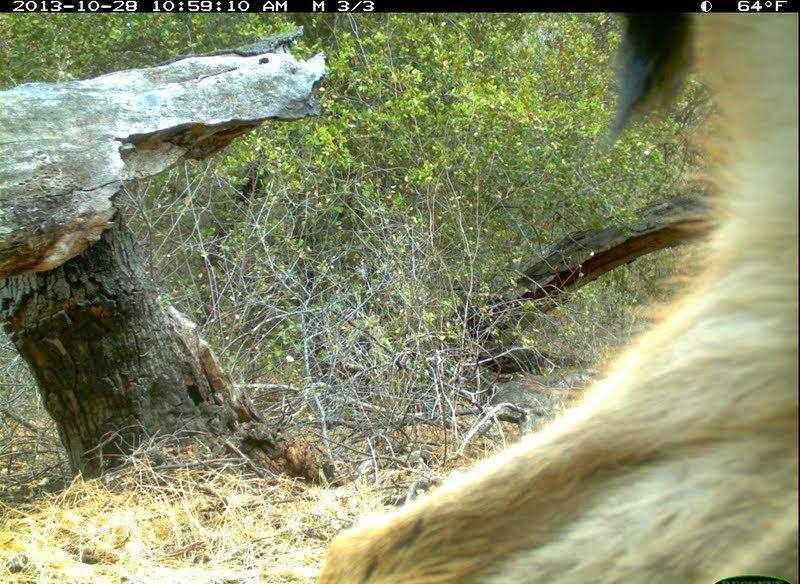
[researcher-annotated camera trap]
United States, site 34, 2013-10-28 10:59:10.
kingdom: Animalia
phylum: Chordata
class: Mammalia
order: Artiodactyla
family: Cervidae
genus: Odocoileus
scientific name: Odocoileus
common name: deer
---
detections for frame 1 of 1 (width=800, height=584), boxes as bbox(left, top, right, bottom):
deer: bbox(303, 11, 800, 583)